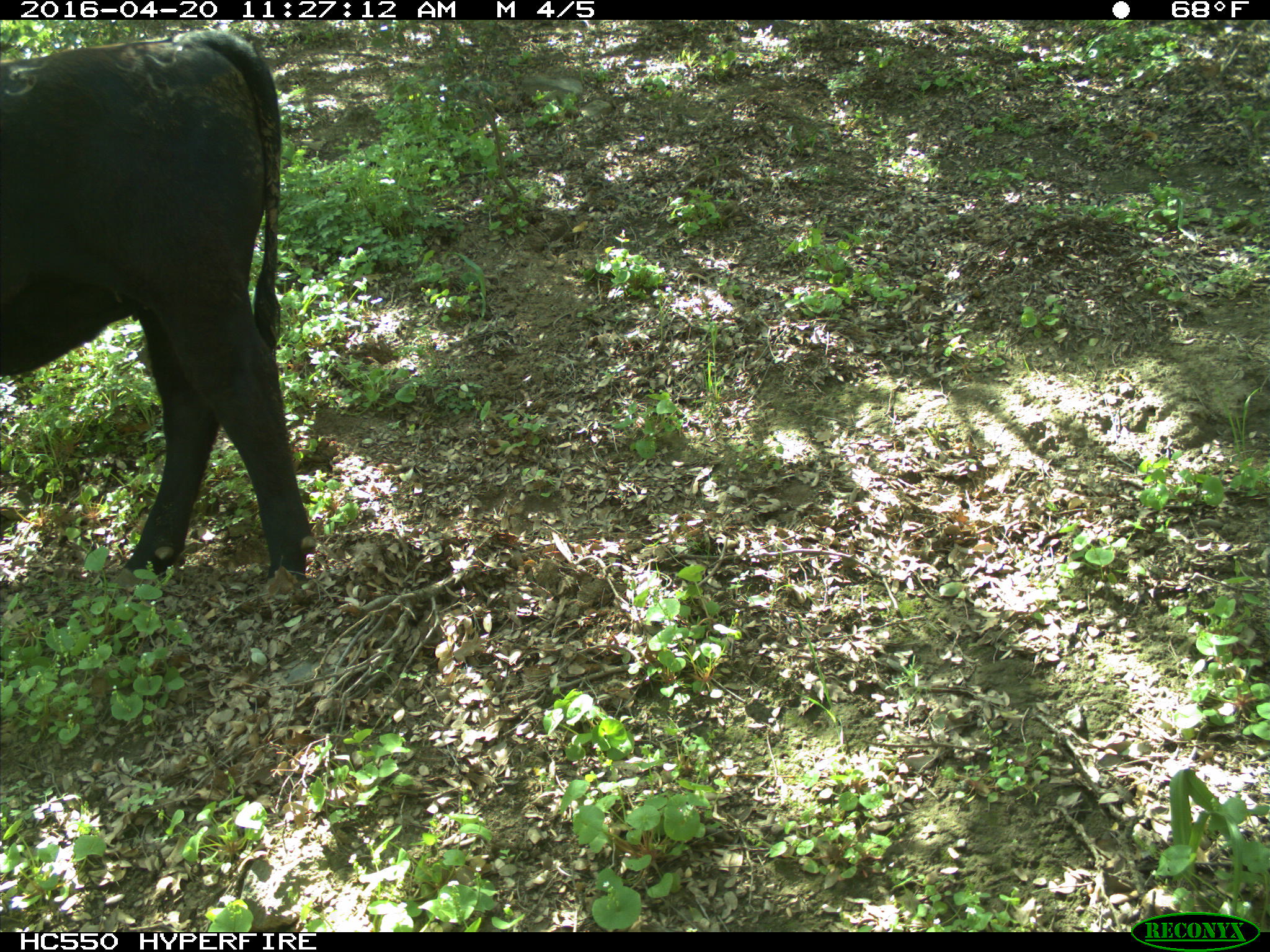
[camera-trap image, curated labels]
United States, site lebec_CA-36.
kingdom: Animalia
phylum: Chordata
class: Mammalia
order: Artiodactyla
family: Bovidae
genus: Bos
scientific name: Bos taurus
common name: domestic cow